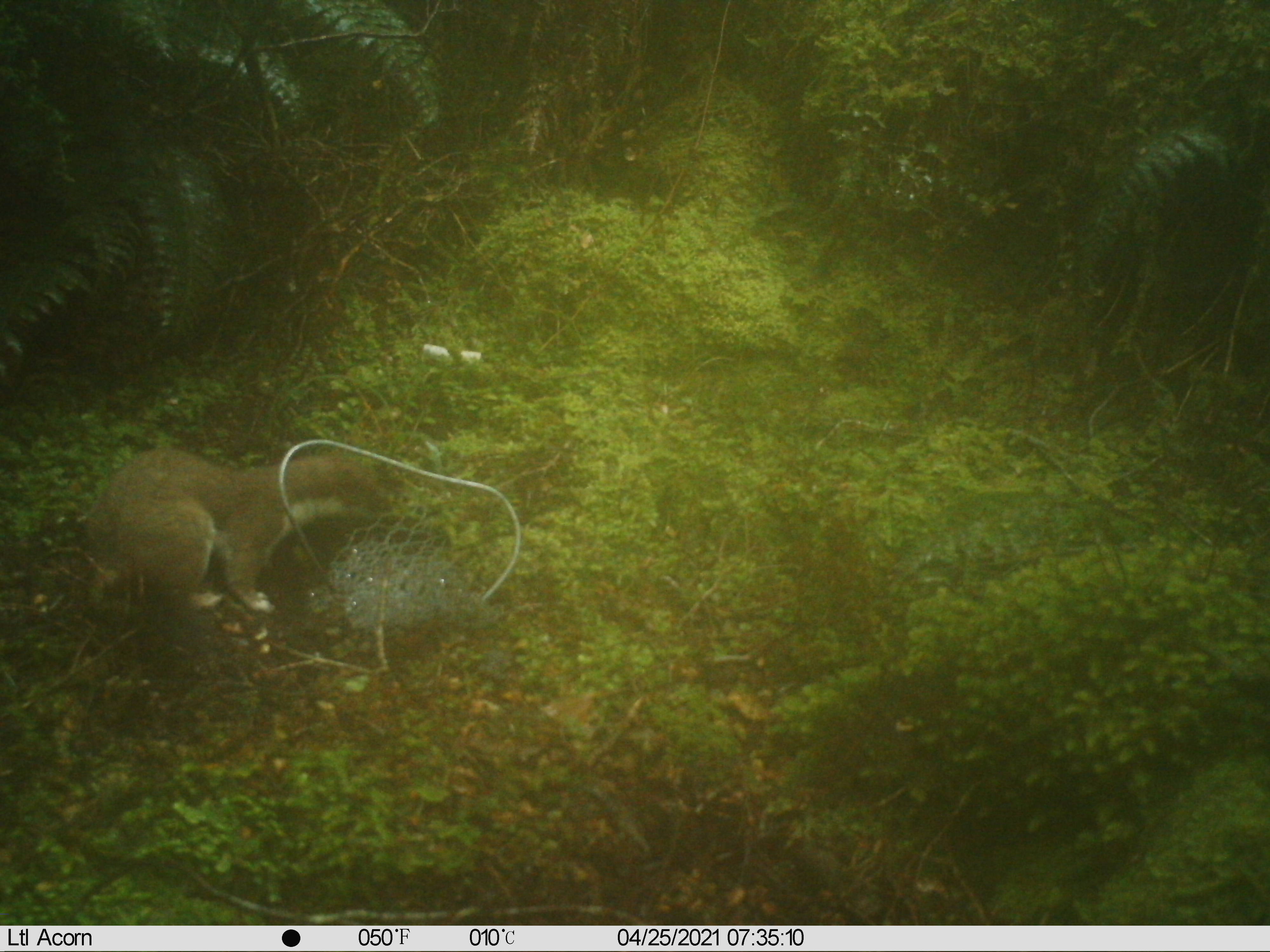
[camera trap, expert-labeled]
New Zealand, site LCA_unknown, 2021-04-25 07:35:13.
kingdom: Animalia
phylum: Chordata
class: Mammalia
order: Carnivora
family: Mustelidae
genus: Mustela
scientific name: Mustela erminea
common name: stoat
Stoat (Mustela erminea).